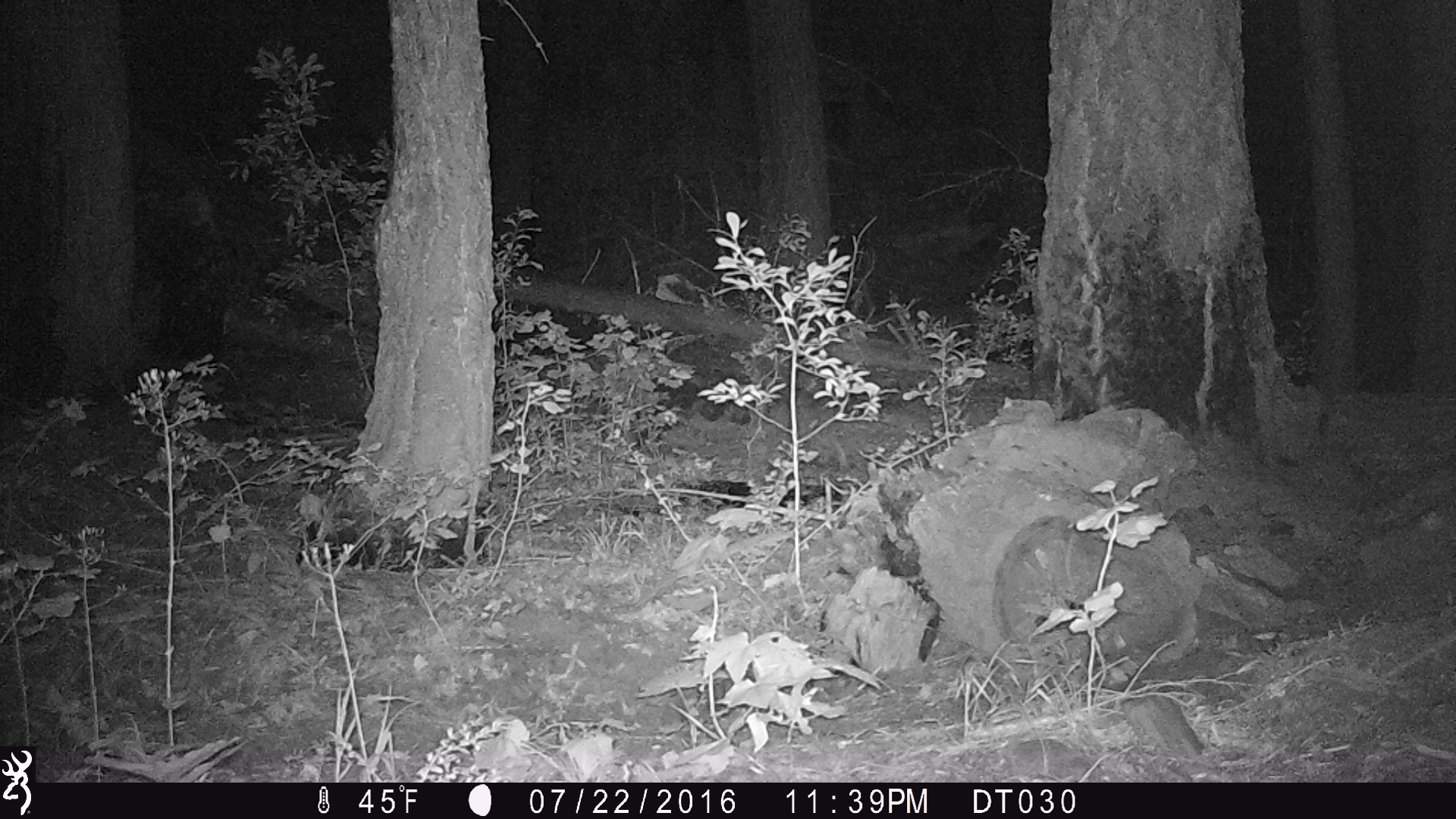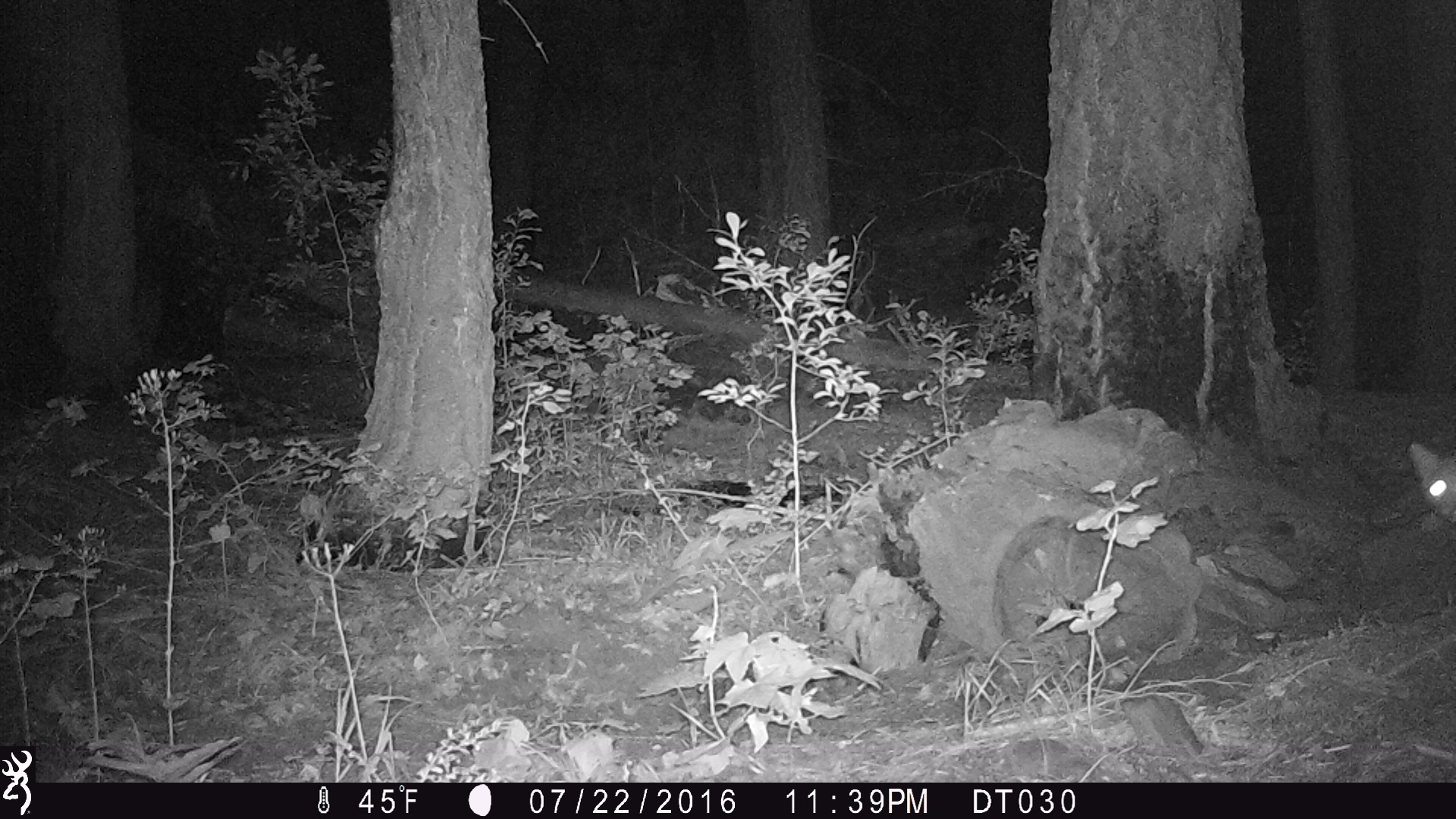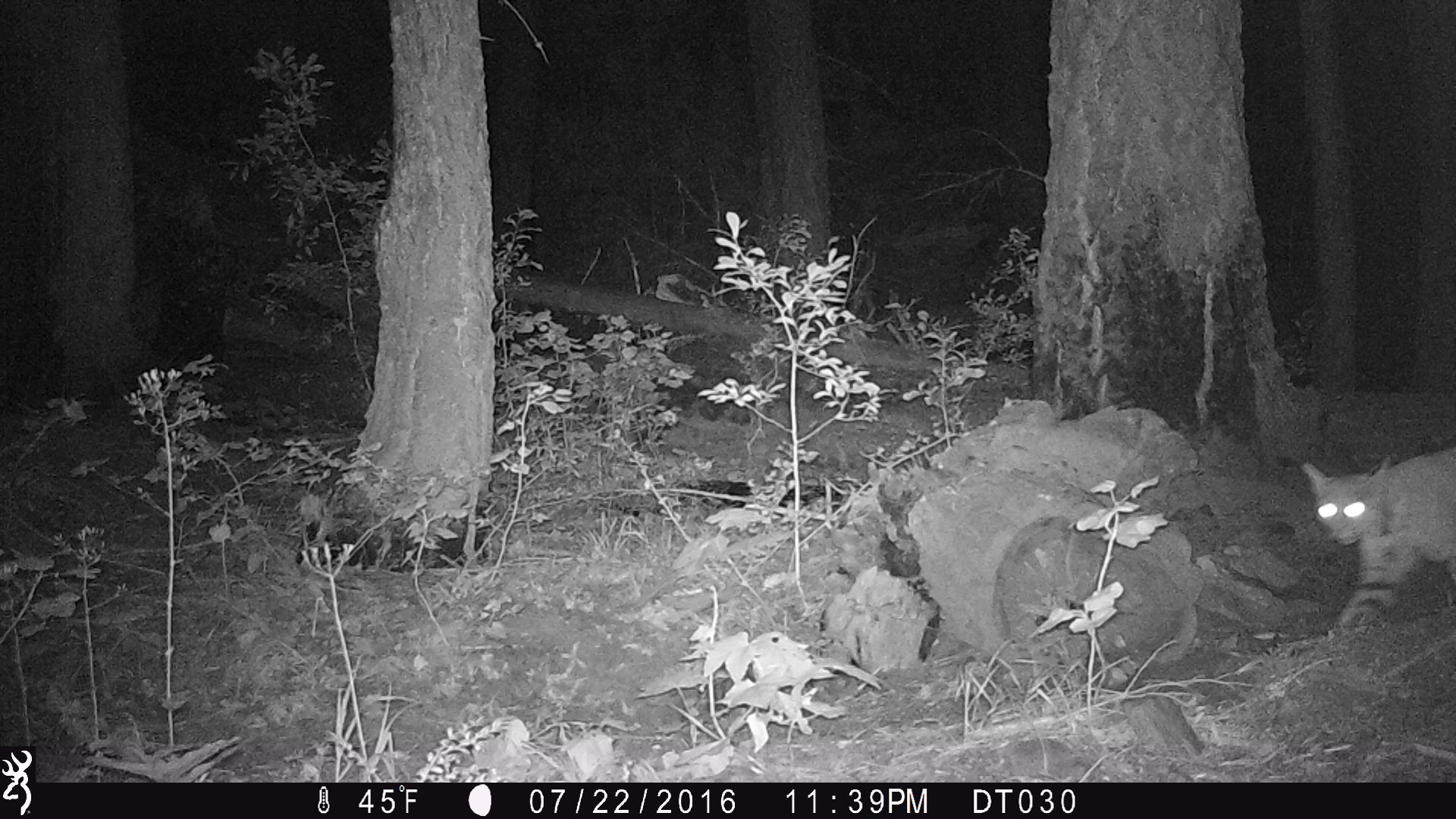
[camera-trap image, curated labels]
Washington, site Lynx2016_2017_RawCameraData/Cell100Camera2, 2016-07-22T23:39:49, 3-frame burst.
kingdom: Animalia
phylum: Chordata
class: Mammalia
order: Carnivora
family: Felidae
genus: Lynx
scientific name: Lynx rufus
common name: bobcat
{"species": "Lynx rufus (bobcat)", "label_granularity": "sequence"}